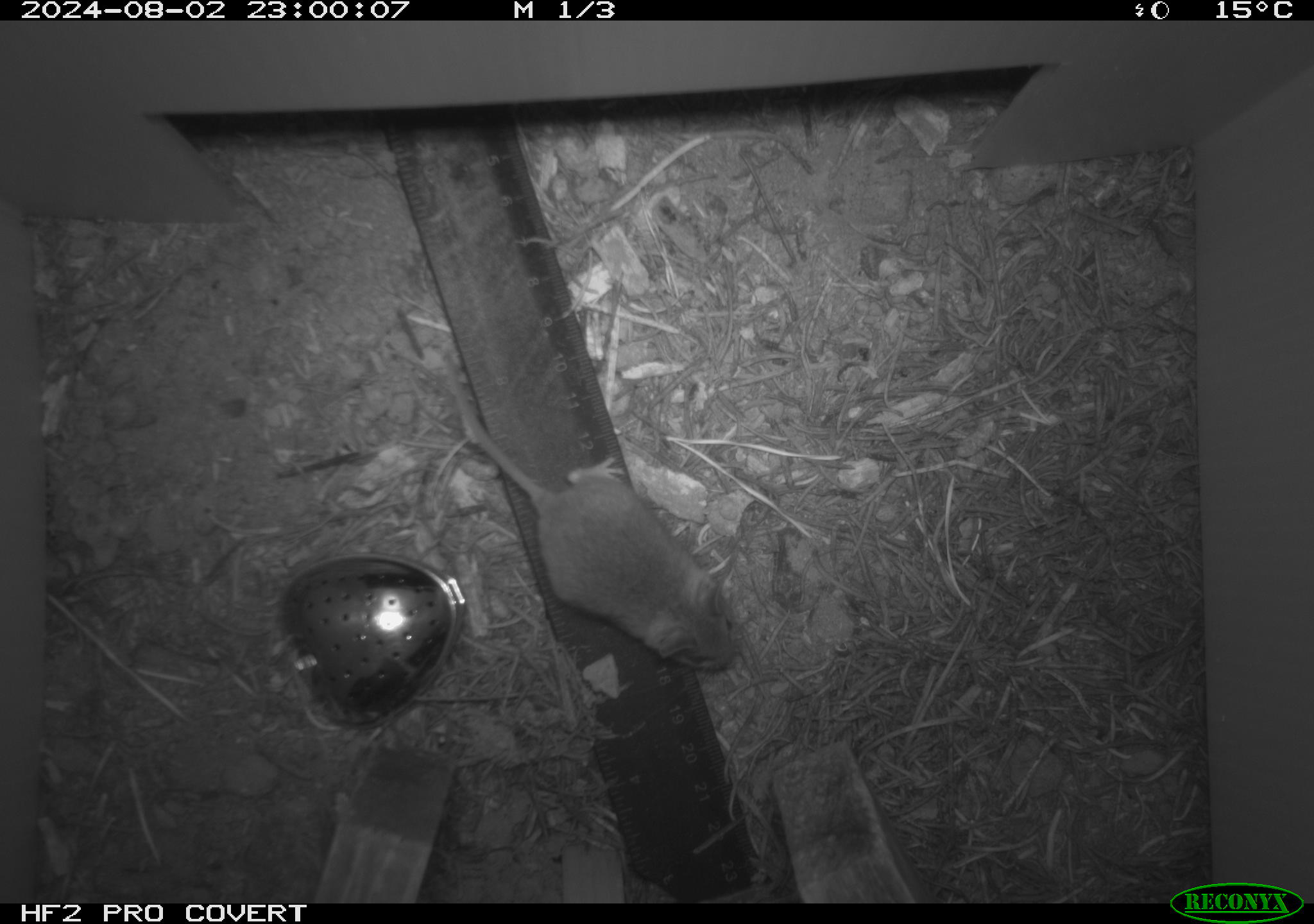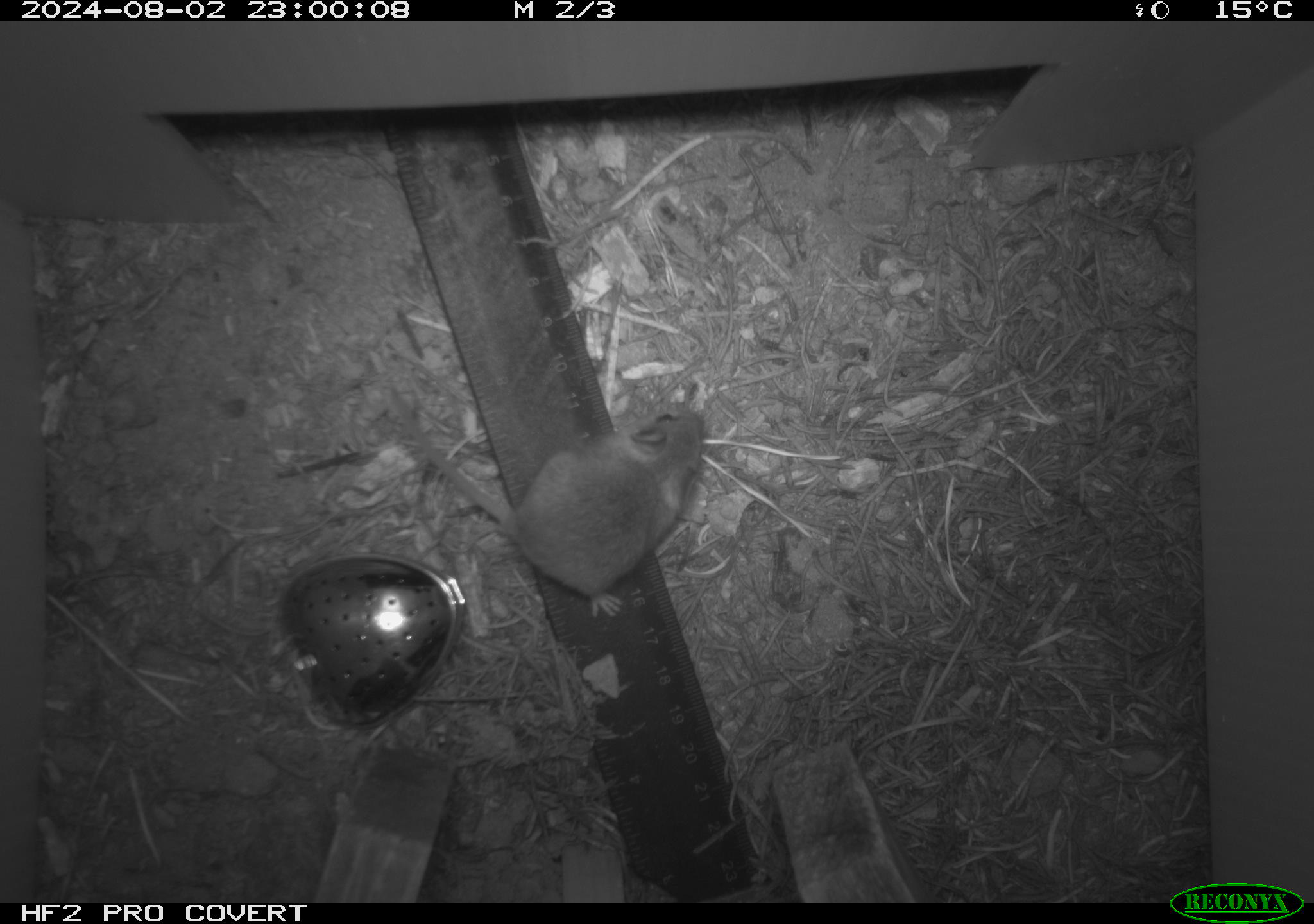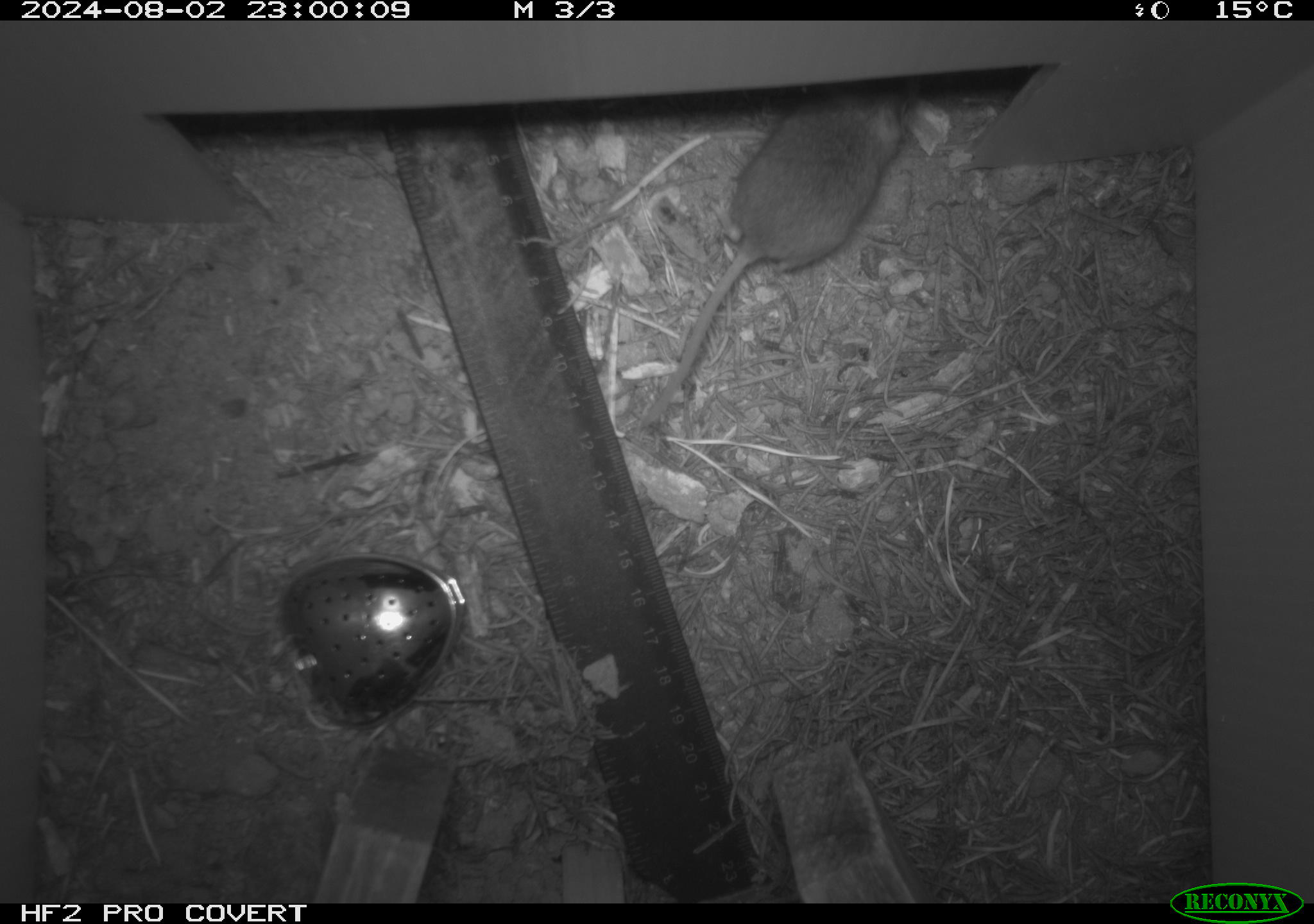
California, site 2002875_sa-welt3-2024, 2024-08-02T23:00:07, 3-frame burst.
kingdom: Animalia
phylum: Chordata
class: Mammalia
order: Rodentia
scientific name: Rodentia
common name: mouse species